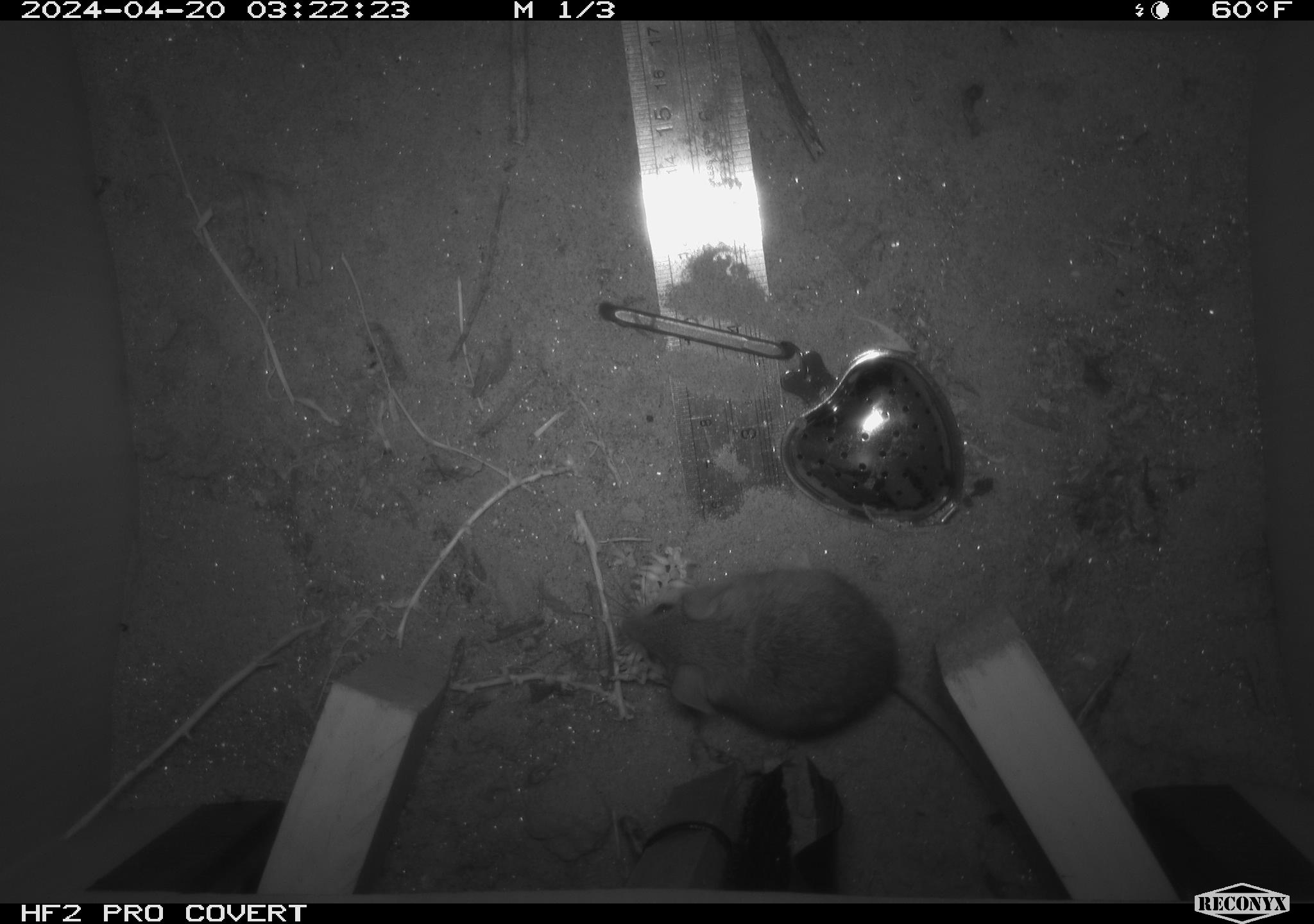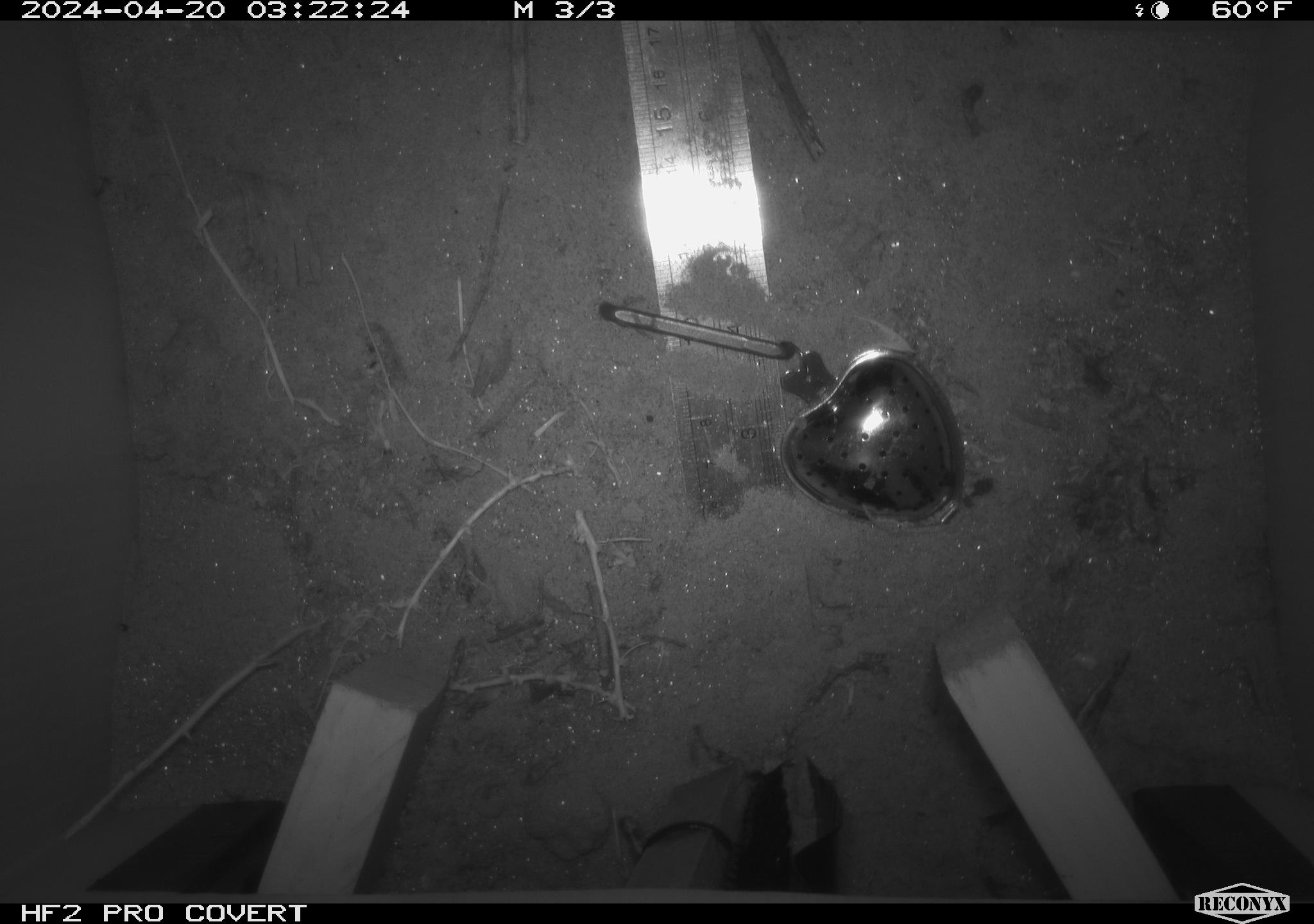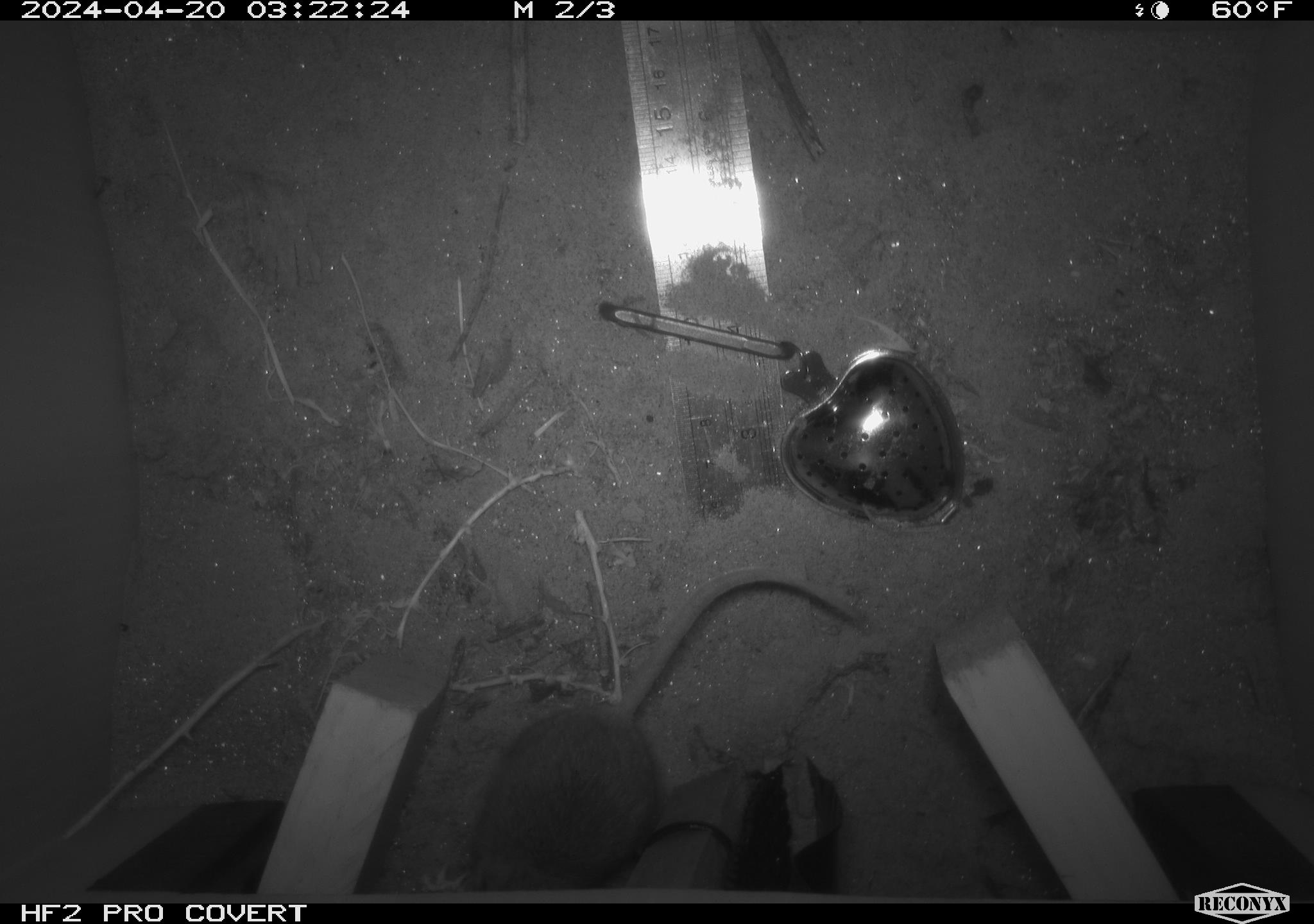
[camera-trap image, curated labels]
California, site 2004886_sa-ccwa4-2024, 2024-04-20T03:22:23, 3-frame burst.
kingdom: Animalia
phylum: Chordata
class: Mammalia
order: Rodentia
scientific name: Rodentia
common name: woodrat or rat or mouse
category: woodrat or rat or mouse species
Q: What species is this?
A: Woodrat or rat or mouse species (woodrat or rat or mouse) (Rodentia).